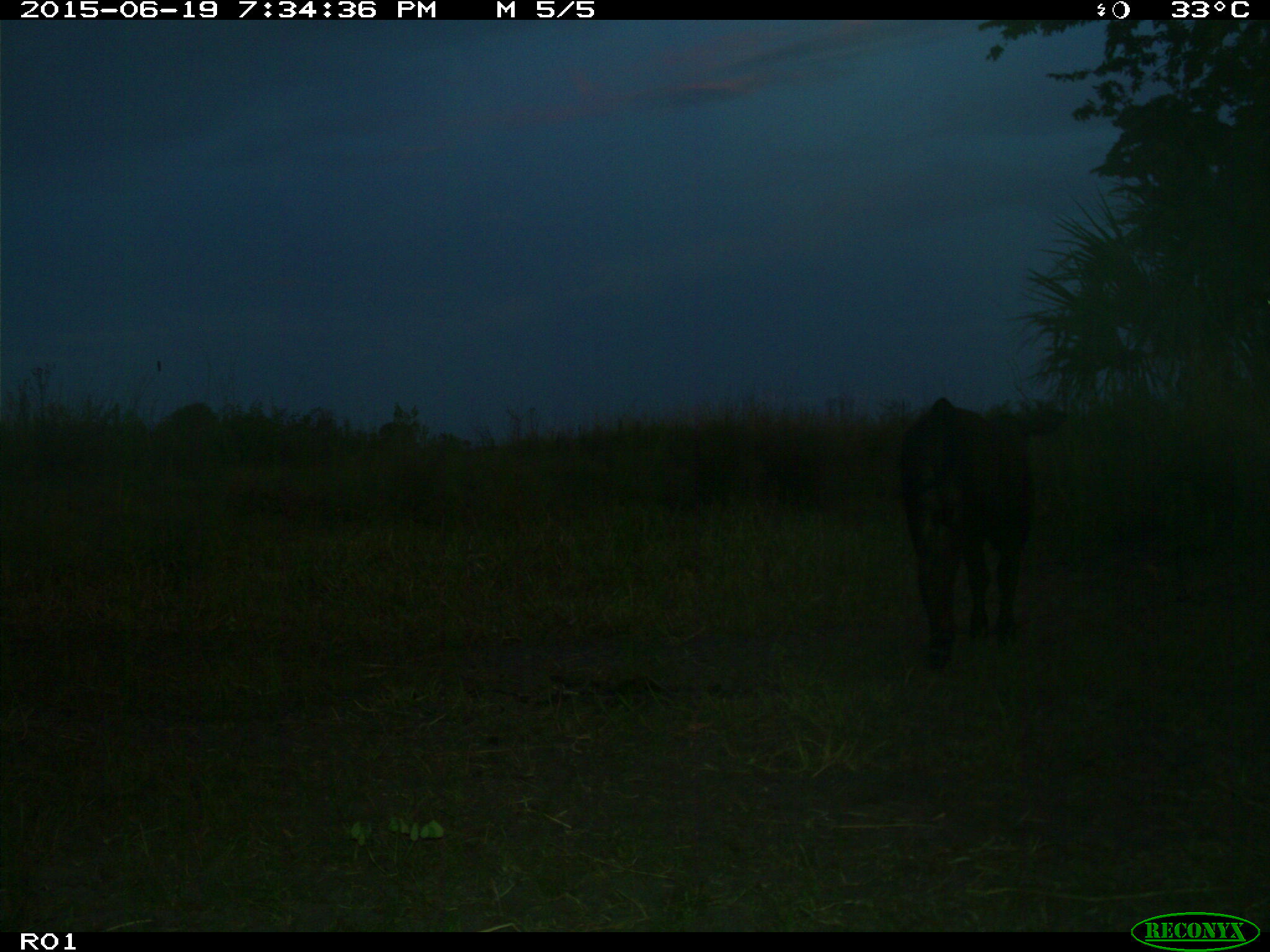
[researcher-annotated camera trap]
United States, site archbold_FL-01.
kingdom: Animalia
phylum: Chordata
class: Mammalia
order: Artiodactyla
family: Bovidae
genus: Bos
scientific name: Bos taurus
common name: domestic cow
Bos taurus (domestic cow).